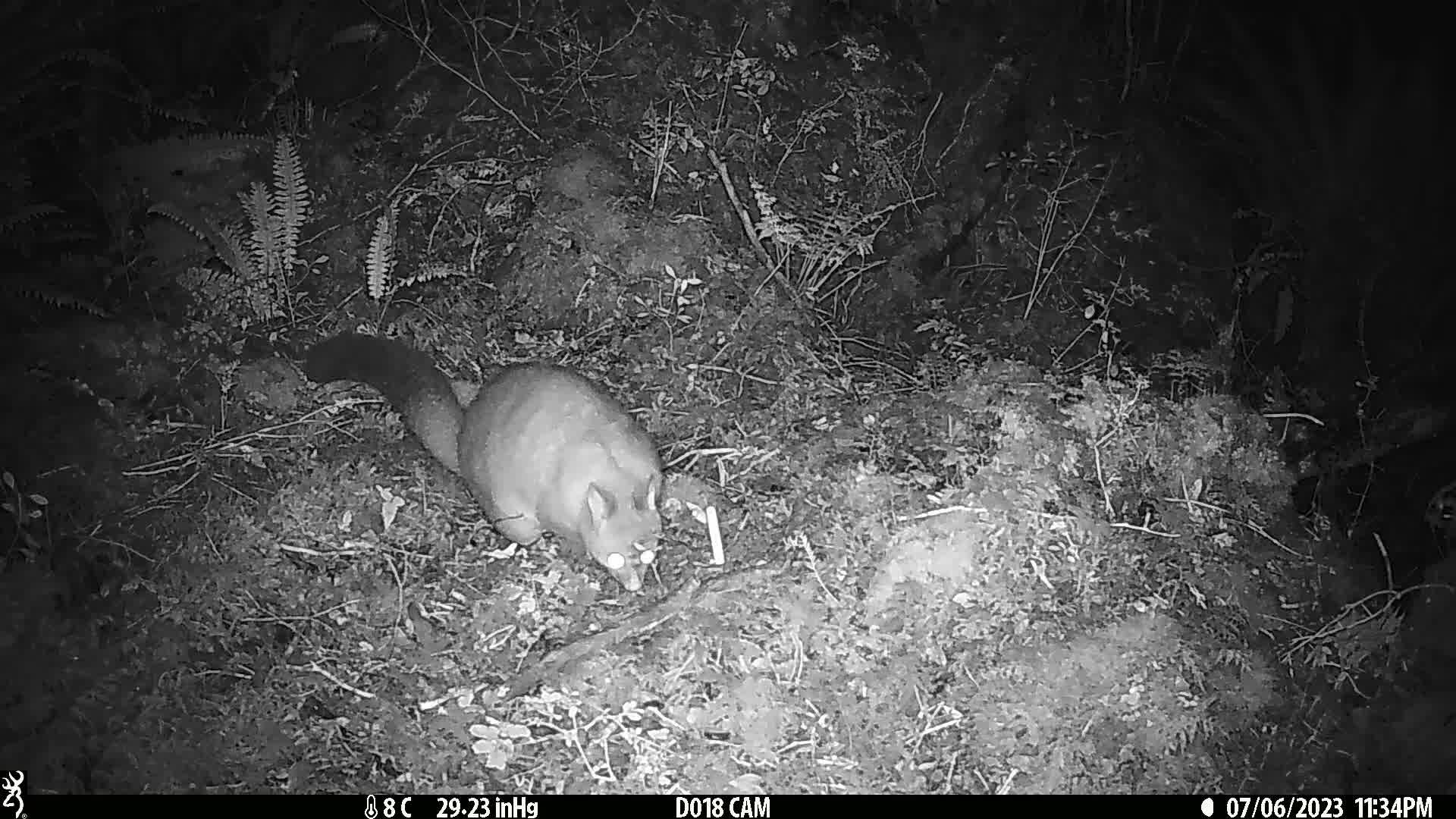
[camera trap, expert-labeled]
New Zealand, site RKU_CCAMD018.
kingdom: Animalia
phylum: Chordata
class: Mammalia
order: Diprotodontia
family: Phalangeridae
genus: Trichosurus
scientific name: Trichosurus vulpecula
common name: common brushtail possum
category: possum